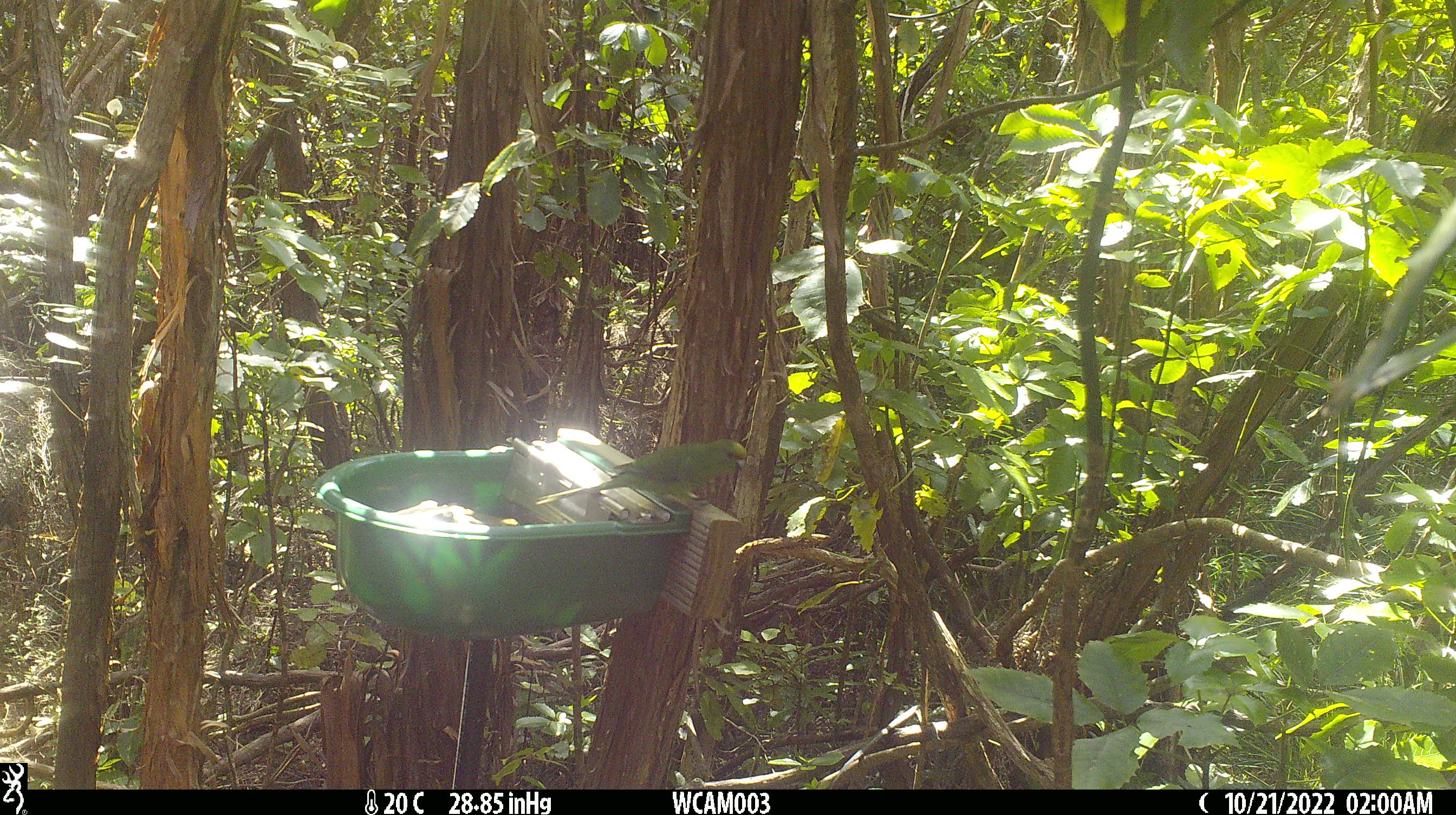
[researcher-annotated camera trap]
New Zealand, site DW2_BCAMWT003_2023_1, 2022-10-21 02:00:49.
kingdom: Animalia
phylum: Chordata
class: Aves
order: Psittaciformes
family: Psittaculidae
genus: Cyanoramphus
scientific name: Cyanoramphus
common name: parakeet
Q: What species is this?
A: Parakeet (Cyanoramphus).